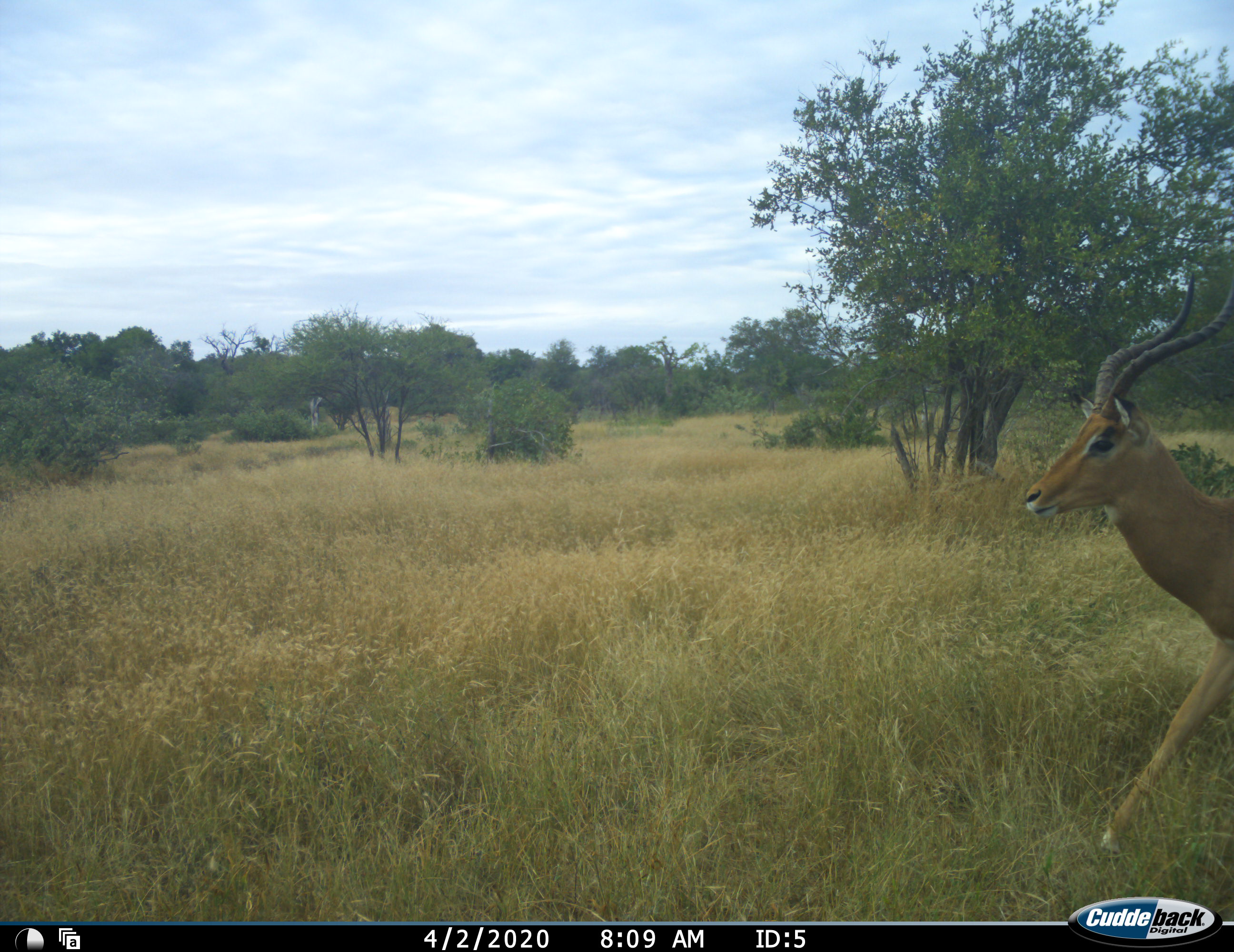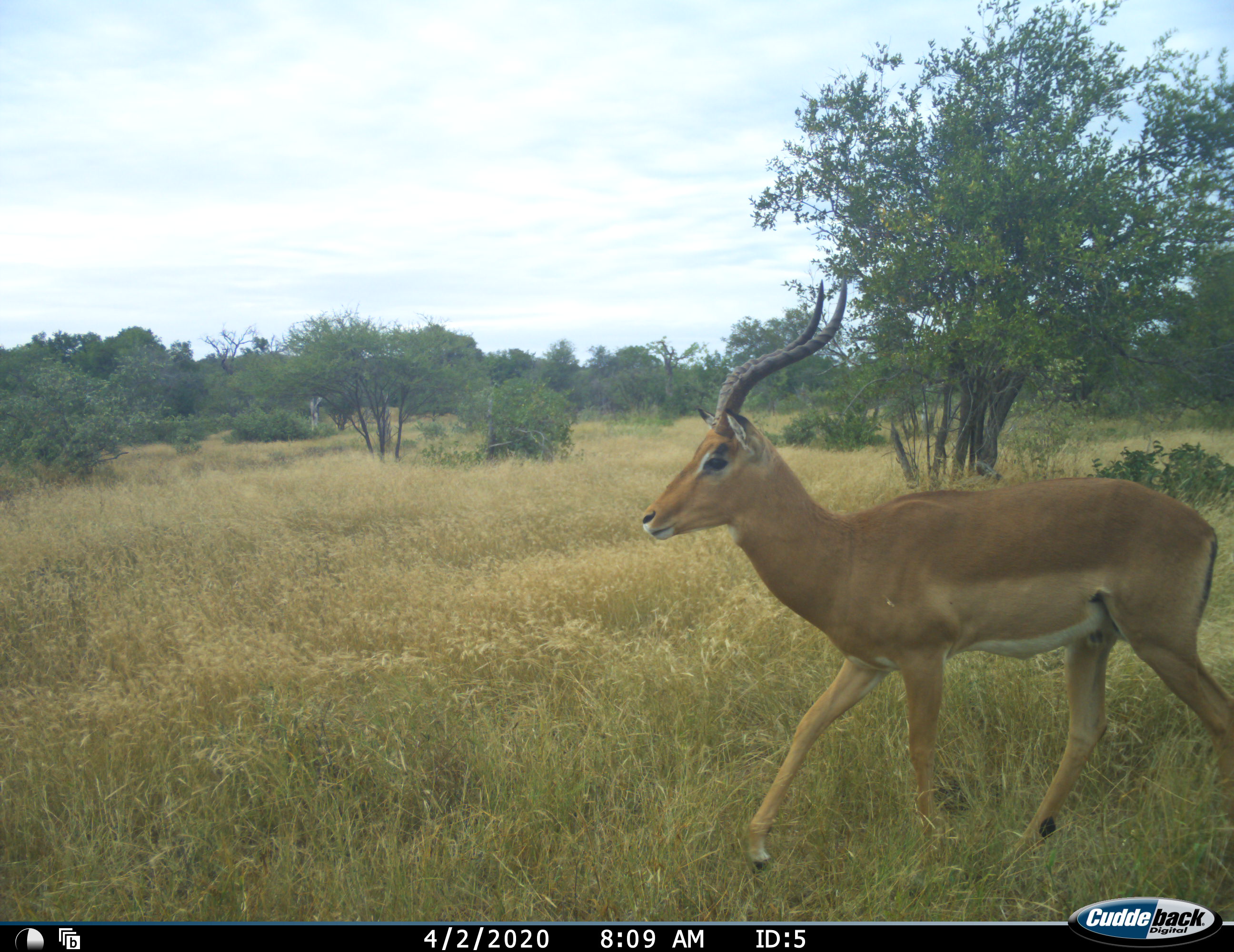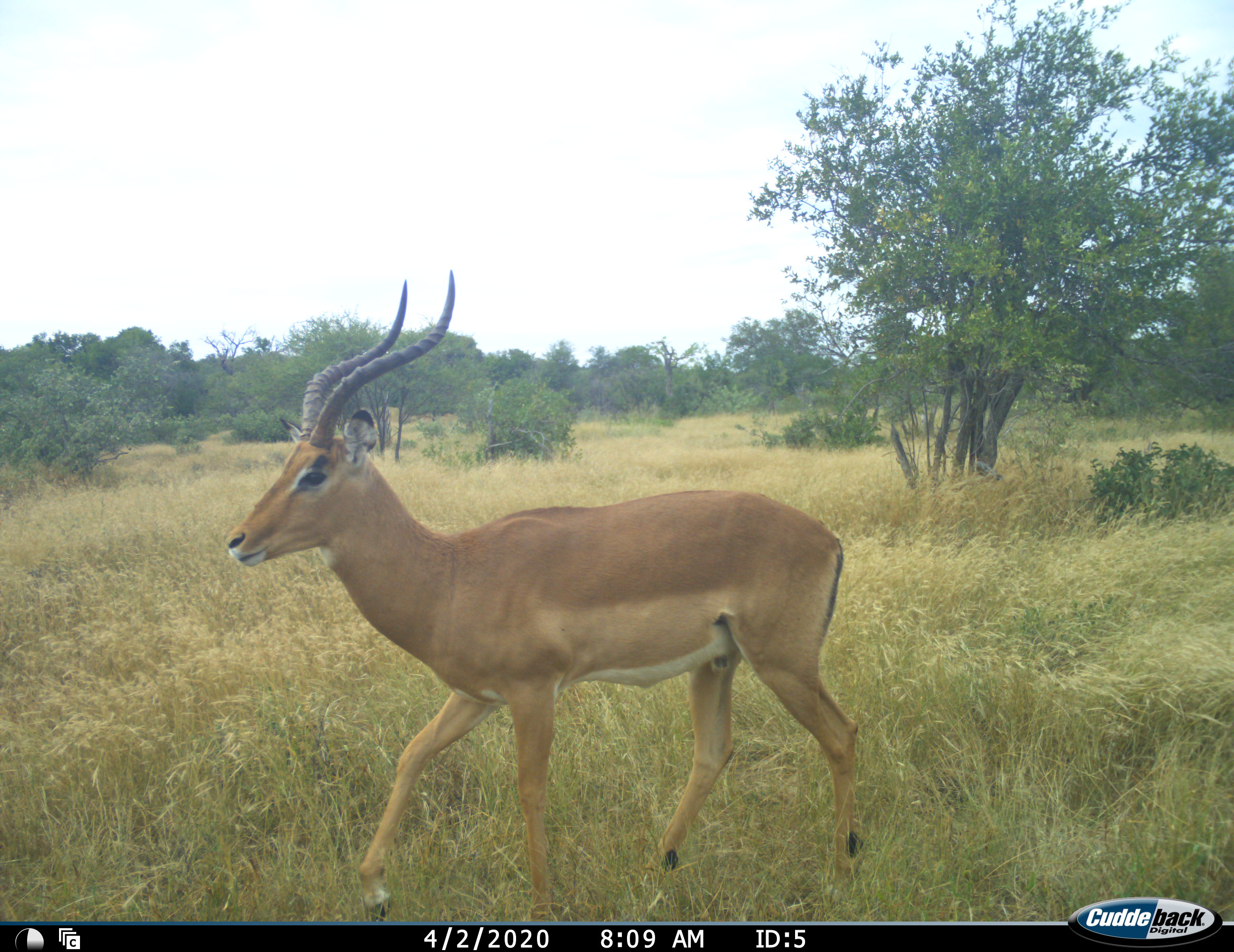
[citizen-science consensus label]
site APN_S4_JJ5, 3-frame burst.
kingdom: Animalia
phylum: Chordata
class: Mammalia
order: Artiodactyla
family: Bovidae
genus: Aepyceros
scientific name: Aepyceros melampus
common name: impala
Impala (Aepyceros melampus), count 1. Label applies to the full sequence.